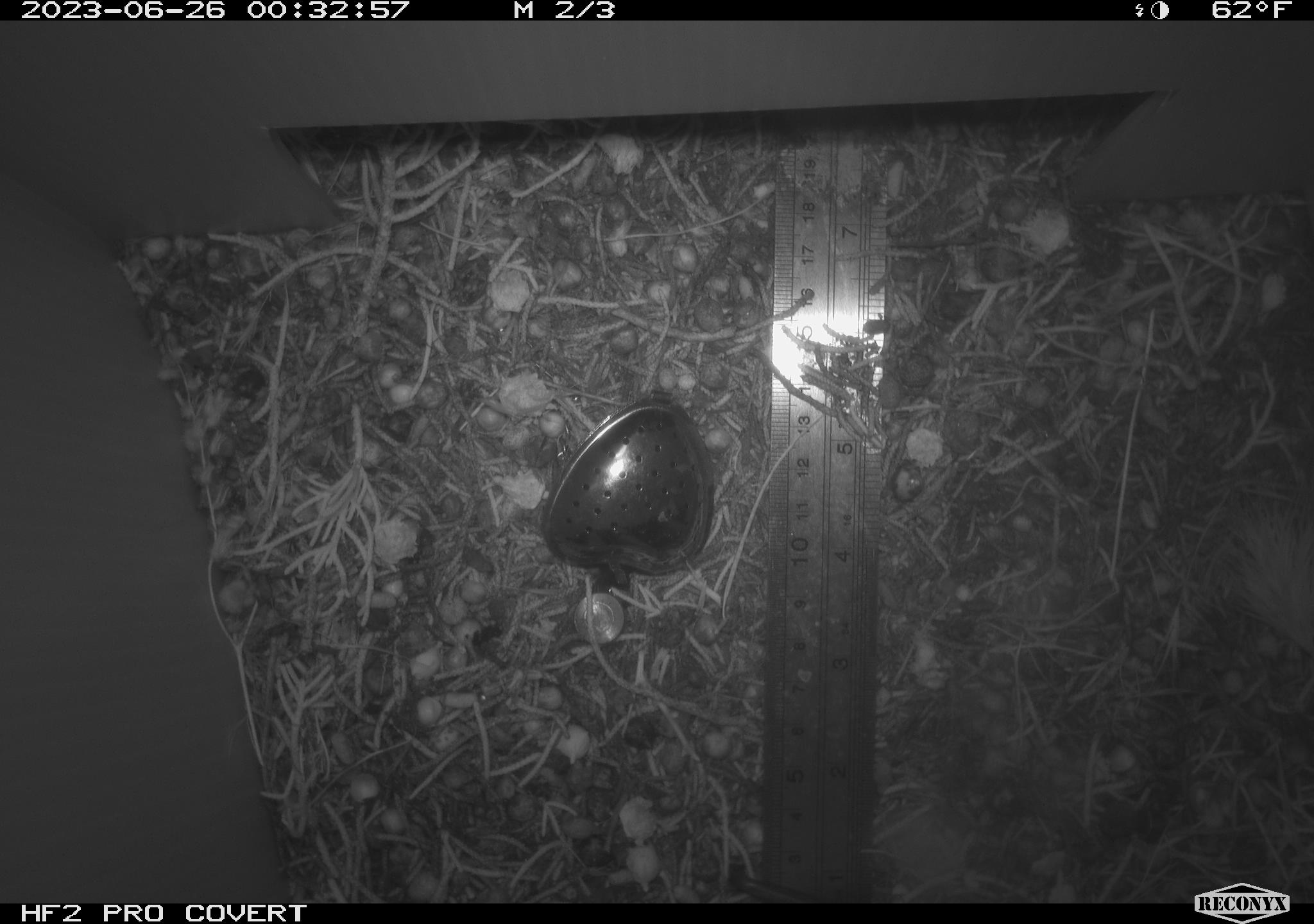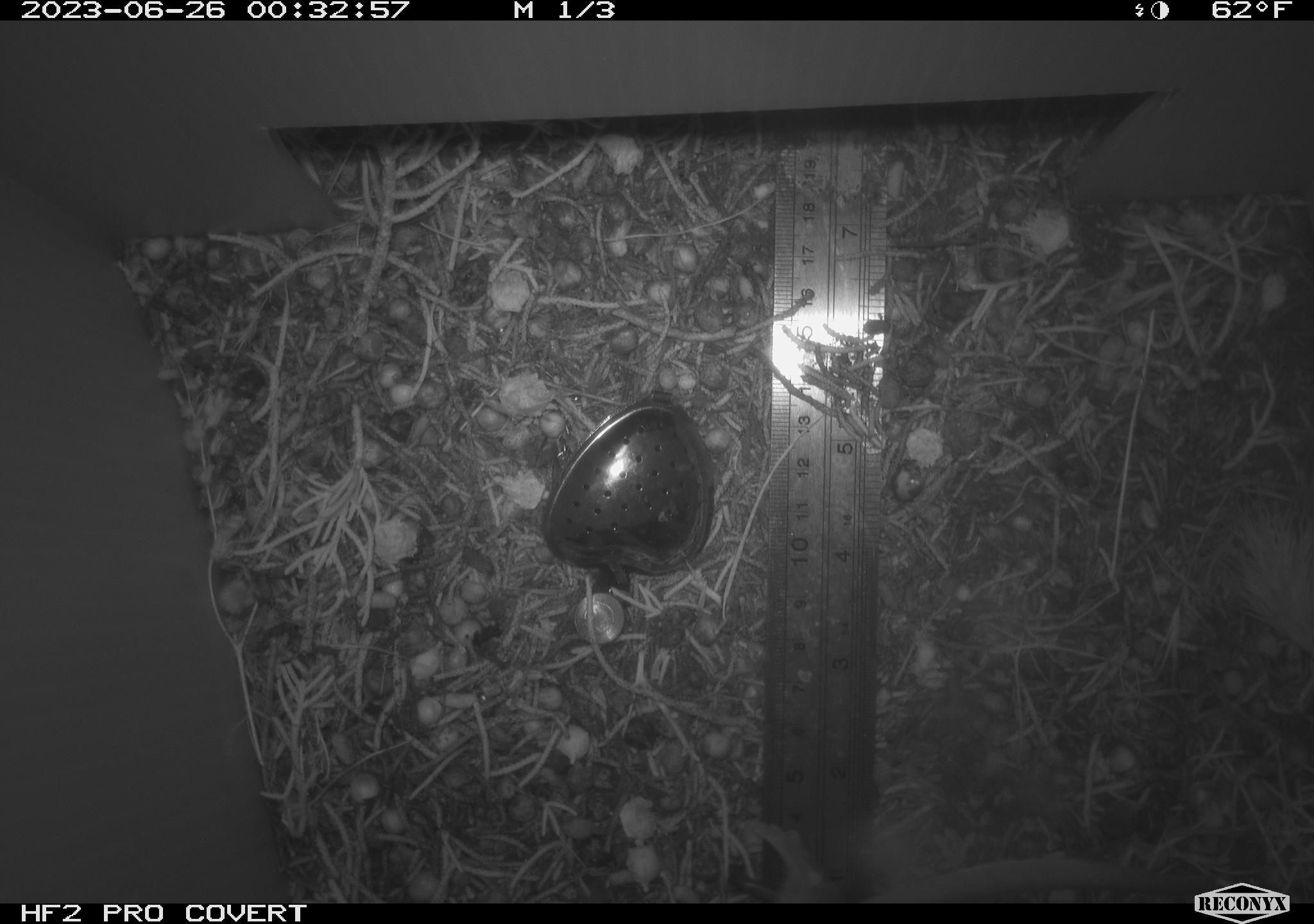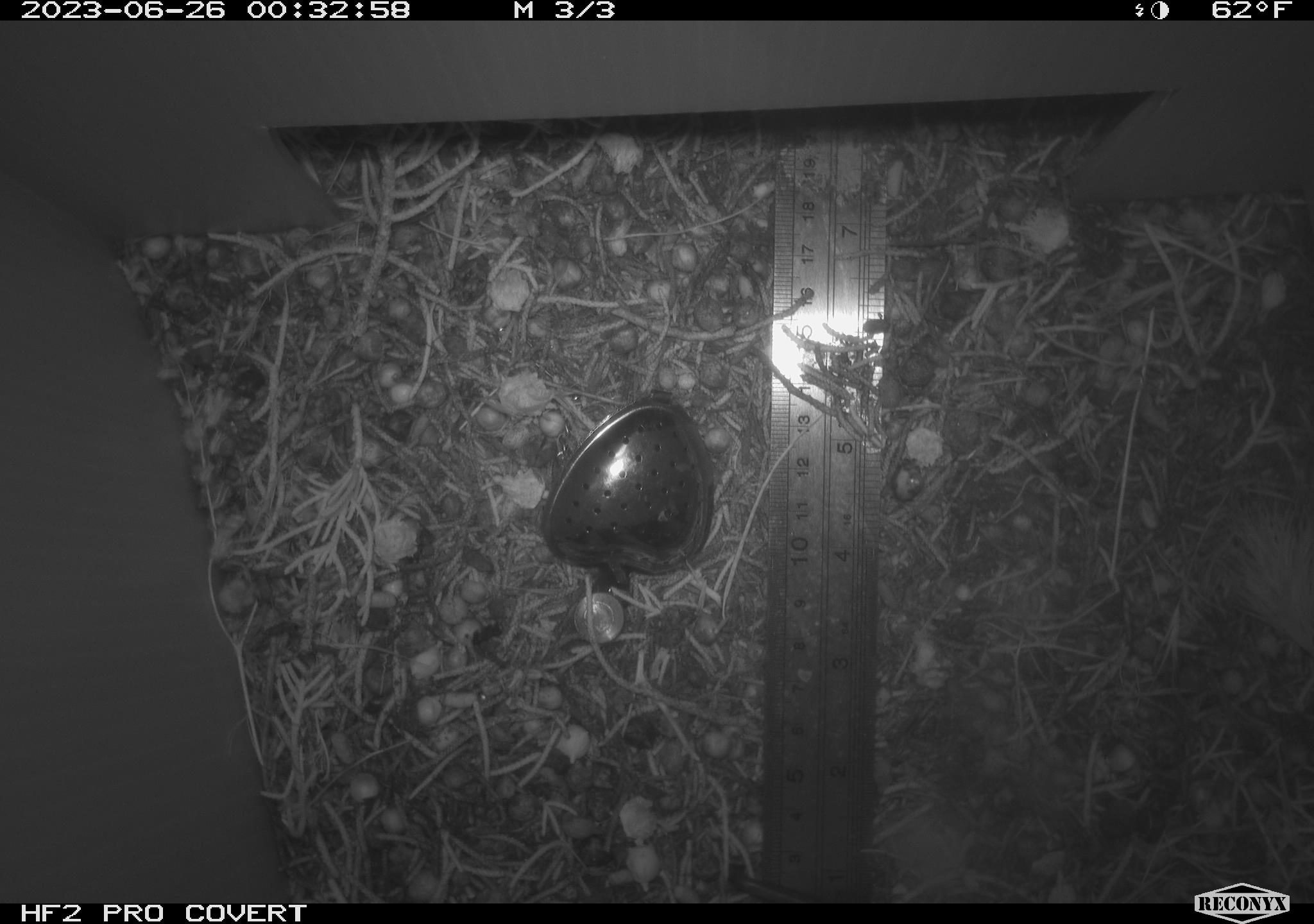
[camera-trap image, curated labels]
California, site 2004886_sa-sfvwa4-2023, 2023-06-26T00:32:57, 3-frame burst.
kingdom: Animalia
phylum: Chordata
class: Mammalia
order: Rodentia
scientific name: Rodentia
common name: mouse species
Mouse species (Rodentia).